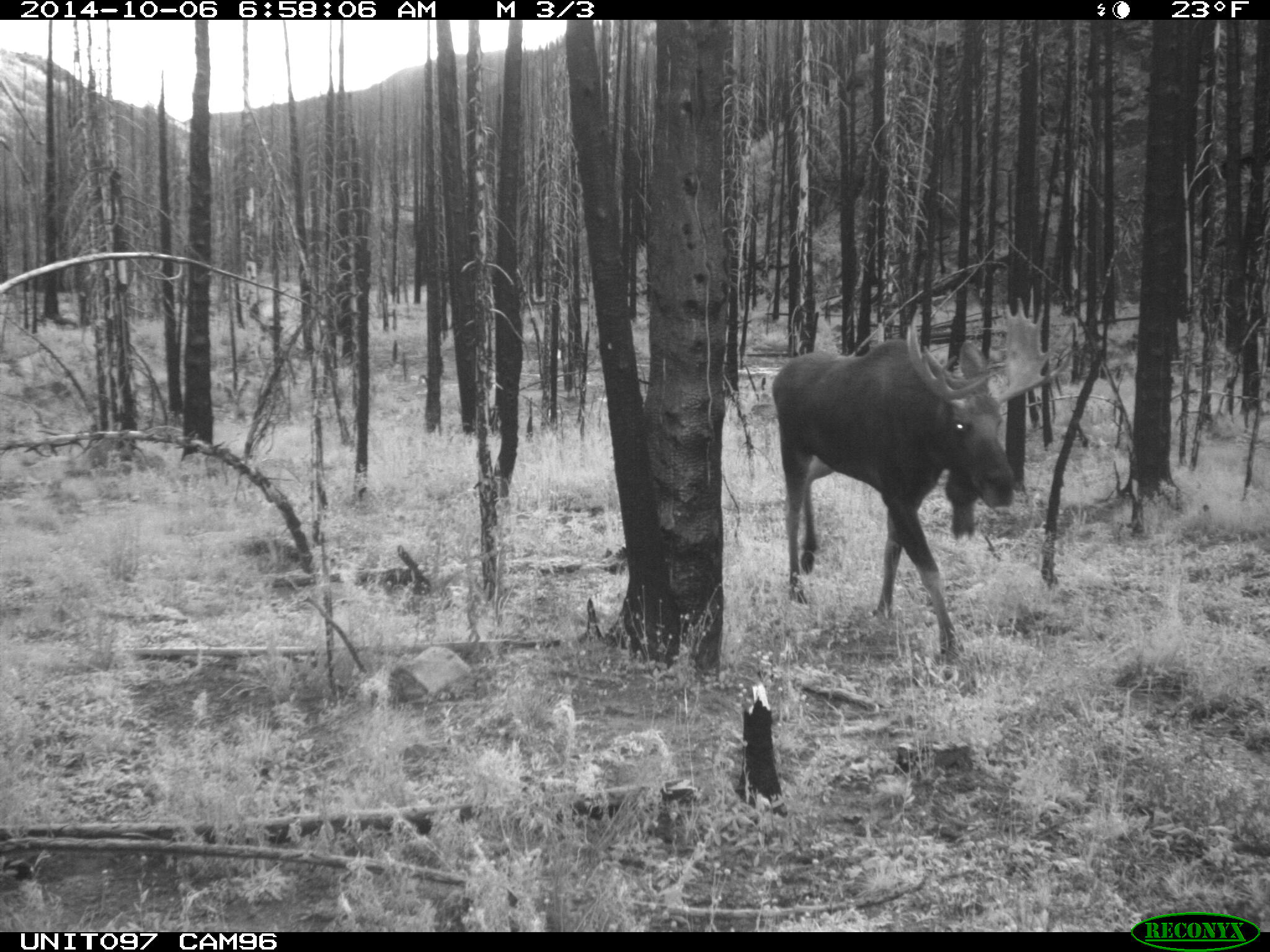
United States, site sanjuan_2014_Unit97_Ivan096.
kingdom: Animalia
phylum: Chordata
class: Mammalia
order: Artiodactyla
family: Cervidae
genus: Alces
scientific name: Alces alces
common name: moose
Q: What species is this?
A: Alces alces (moose).